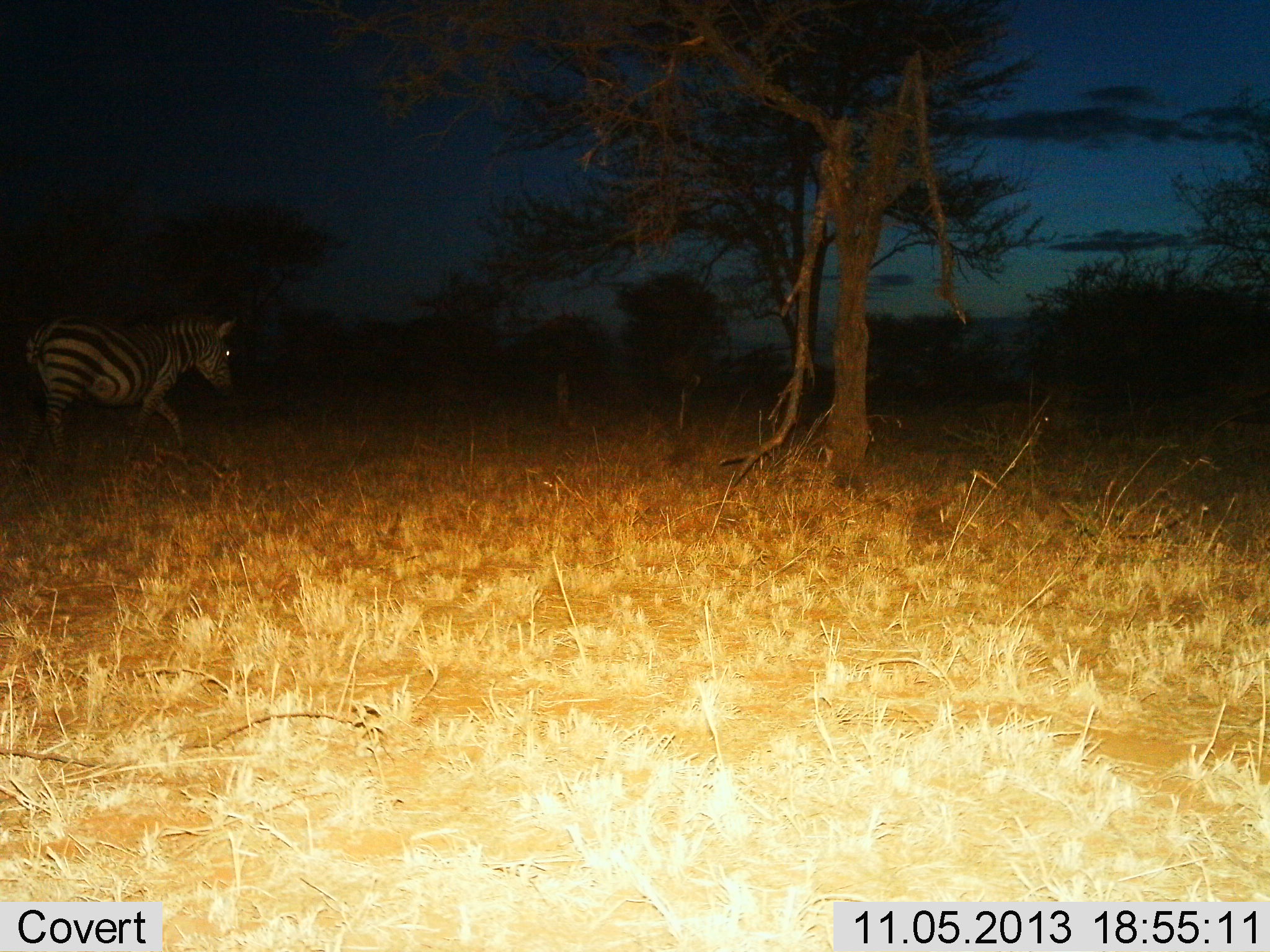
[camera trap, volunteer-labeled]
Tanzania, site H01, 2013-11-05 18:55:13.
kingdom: Animalia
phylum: Chordata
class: Mammalia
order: Perissodactyla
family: Equidae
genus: Equus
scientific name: Equus quagga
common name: plains zebra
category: zebra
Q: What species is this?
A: Zebra (plains zebra) (Equus quagga).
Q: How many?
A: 1.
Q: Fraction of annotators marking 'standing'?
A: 10%.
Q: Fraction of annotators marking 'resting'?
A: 0%.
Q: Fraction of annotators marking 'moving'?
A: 90%.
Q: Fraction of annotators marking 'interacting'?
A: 0%.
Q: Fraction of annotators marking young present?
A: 0%.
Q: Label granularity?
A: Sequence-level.